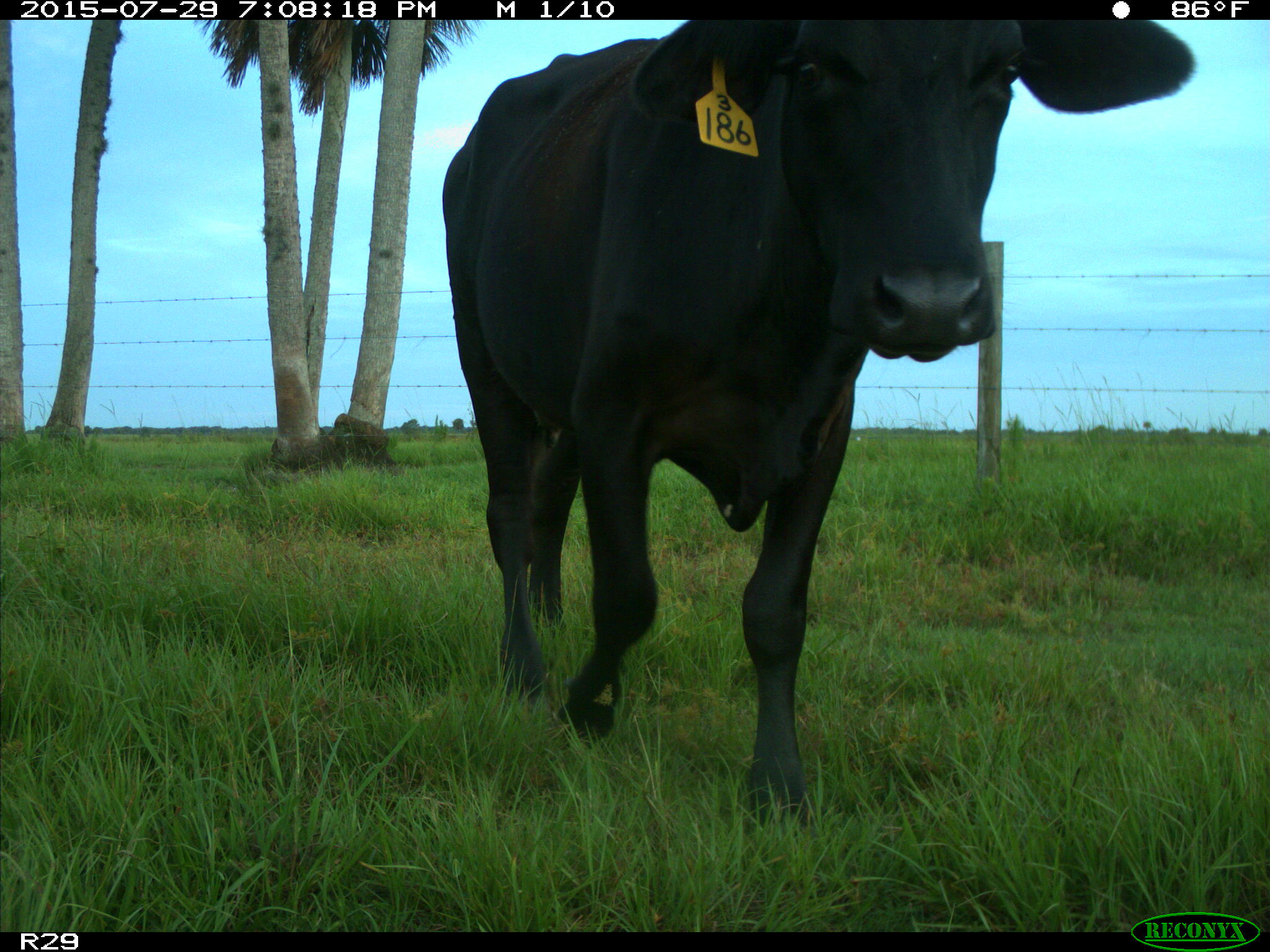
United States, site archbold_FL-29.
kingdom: Animalia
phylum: Chordata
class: Mammalia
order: Artiodactyla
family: Bovidae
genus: Bos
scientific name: Bos taurus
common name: domestic cow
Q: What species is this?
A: Bos taurus (domestic cow).